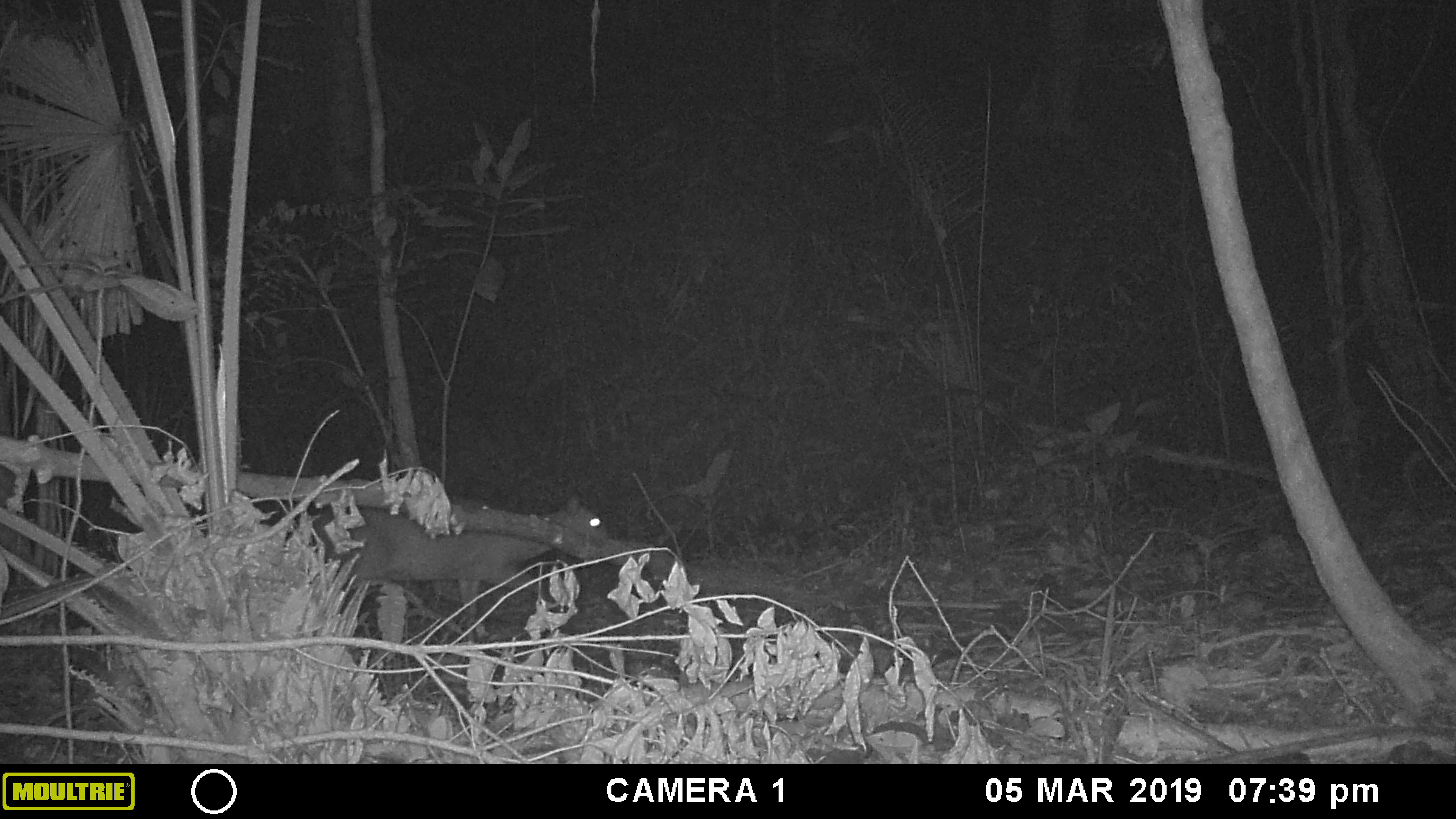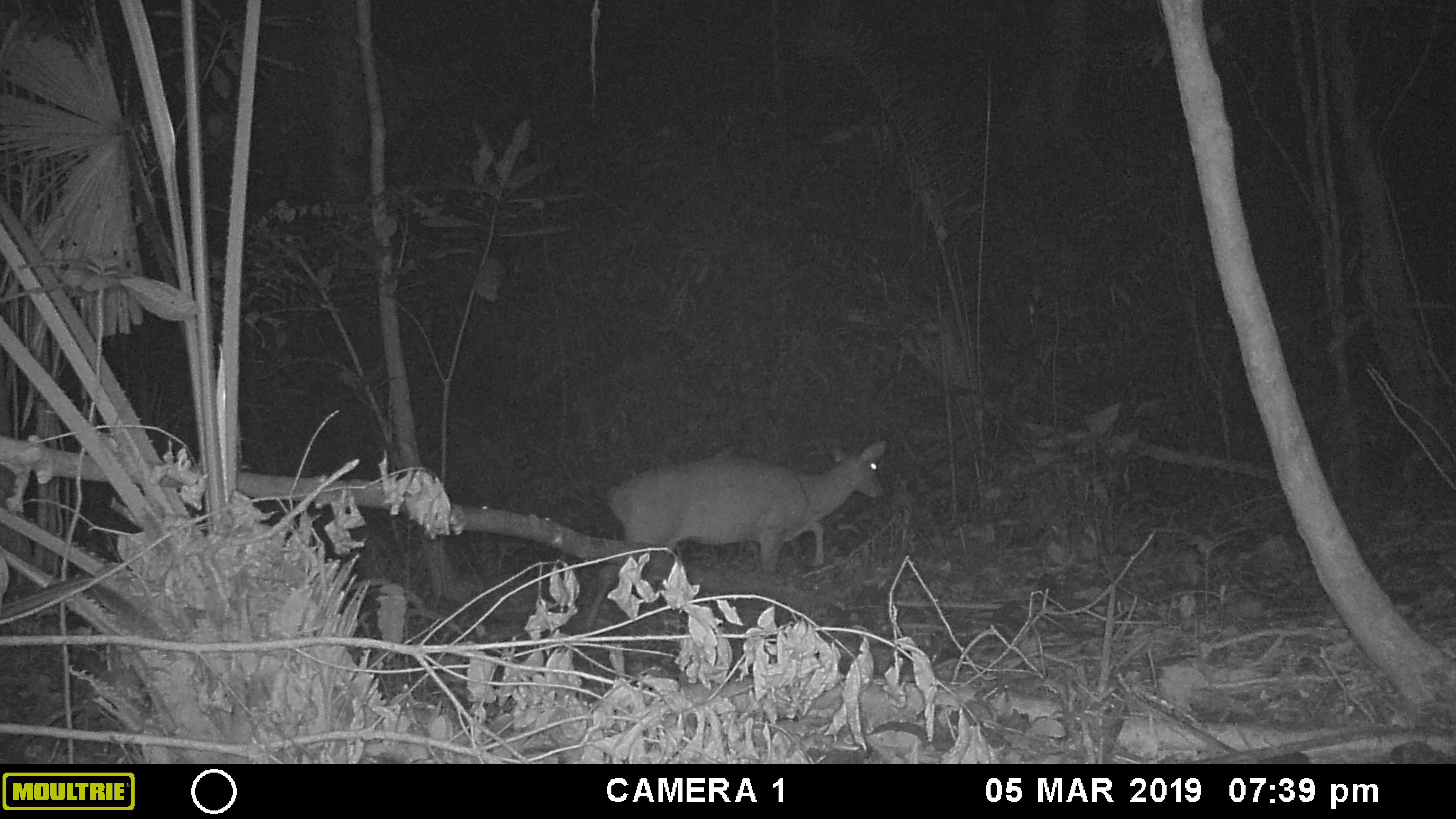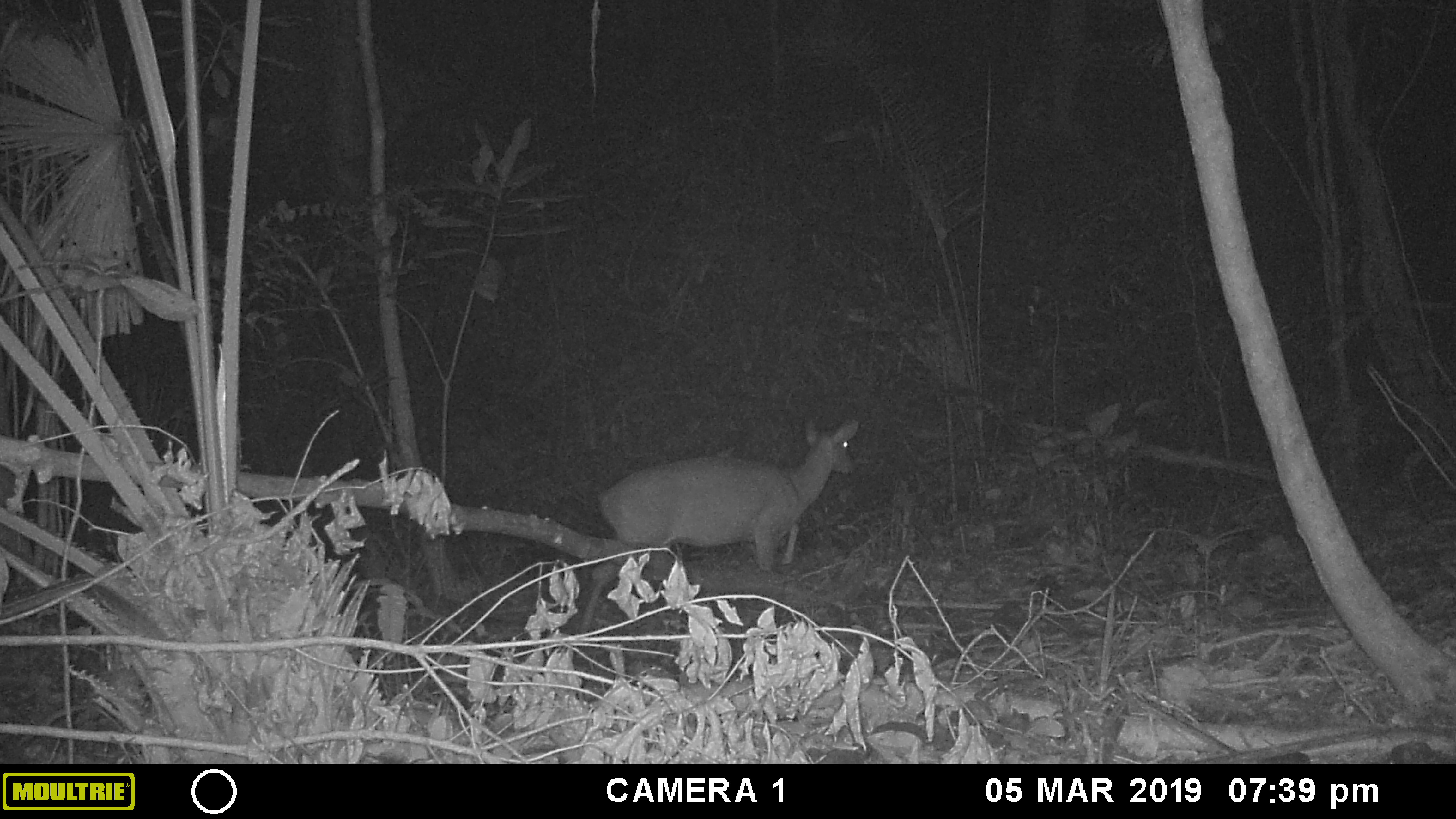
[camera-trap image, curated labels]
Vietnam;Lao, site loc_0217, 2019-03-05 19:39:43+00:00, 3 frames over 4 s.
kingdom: Animalia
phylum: Chordata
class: Mammalia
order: Artiodactyla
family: Cervidae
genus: Muntiacus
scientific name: Muntiacus vuquangensis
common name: large-antlered muntjac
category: large antlered muntjac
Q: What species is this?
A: Large antlered muntjac (large-antlered muntjac) (Muntiacus vuquangensis).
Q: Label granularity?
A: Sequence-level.